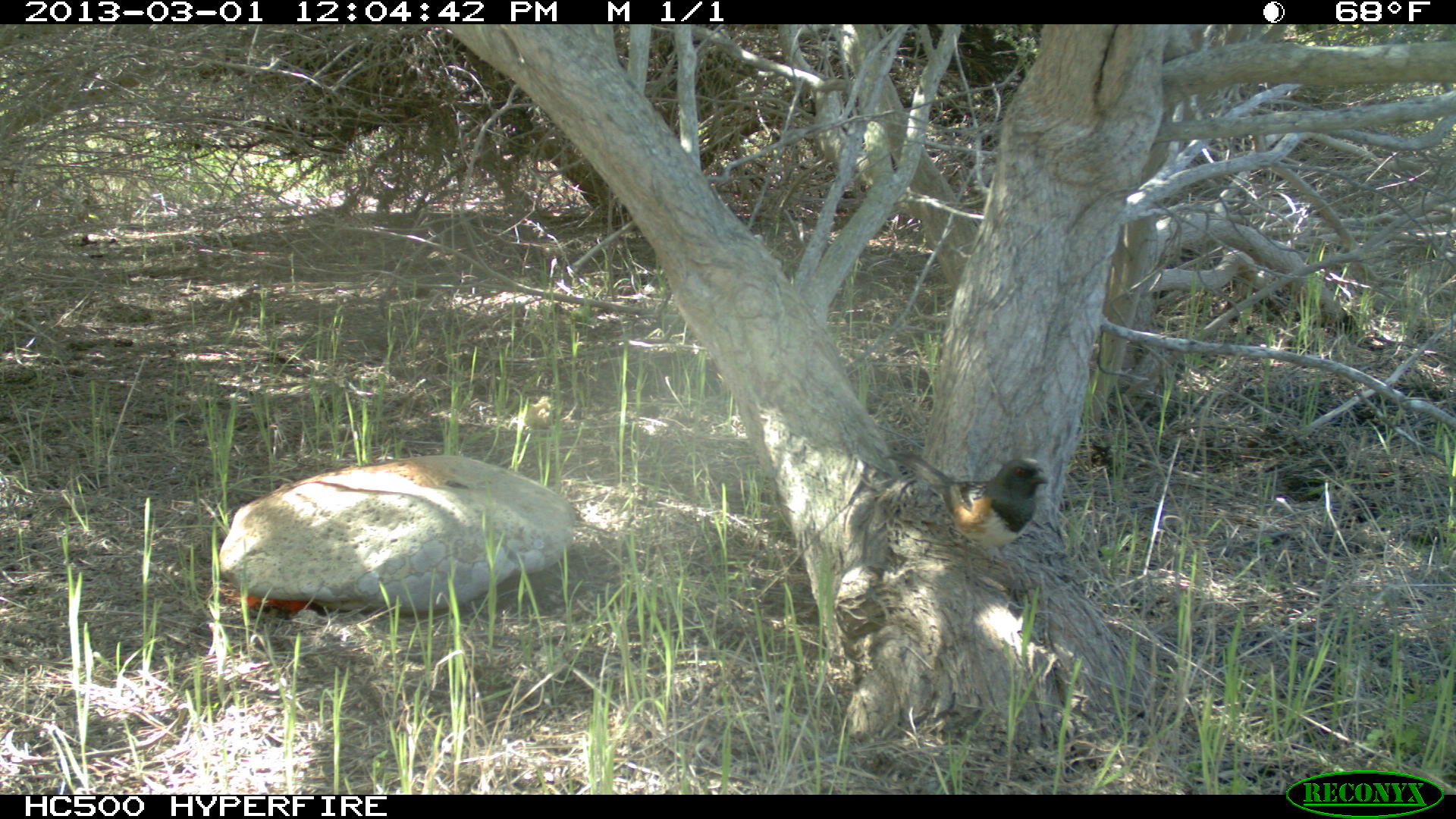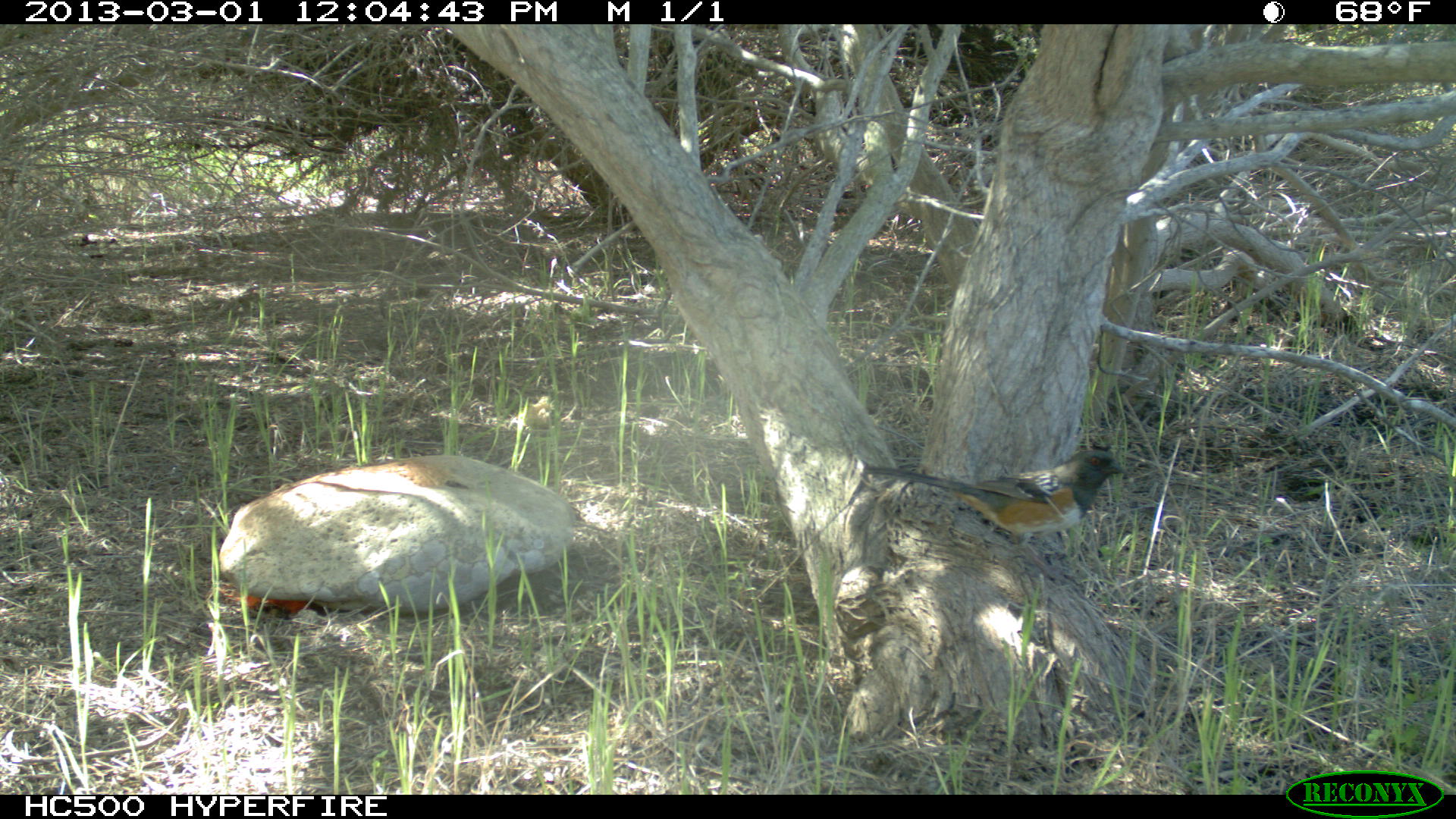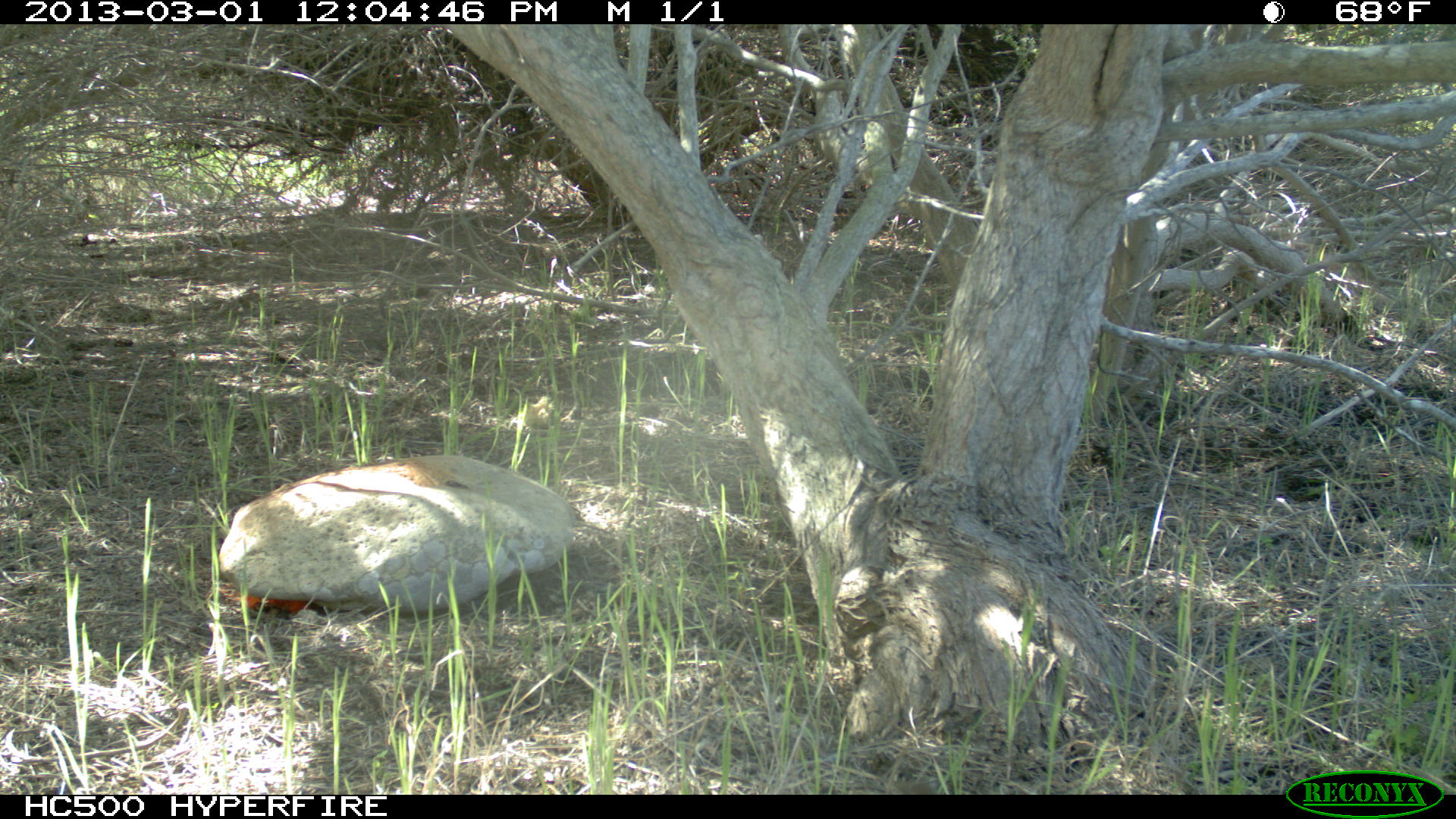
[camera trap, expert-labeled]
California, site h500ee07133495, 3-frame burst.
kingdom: Animalia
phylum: Chordata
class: Aves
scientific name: Aves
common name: bird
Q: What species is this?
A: Bird (Aves).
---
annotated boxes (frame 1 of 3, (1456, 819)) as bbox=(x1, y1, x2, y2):
bird: bbox=(883, 450, 1049, 585)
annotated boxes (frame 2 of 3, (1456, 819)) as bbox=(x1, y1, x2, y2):
bird: bbox=(862, 449, 1129, 580)